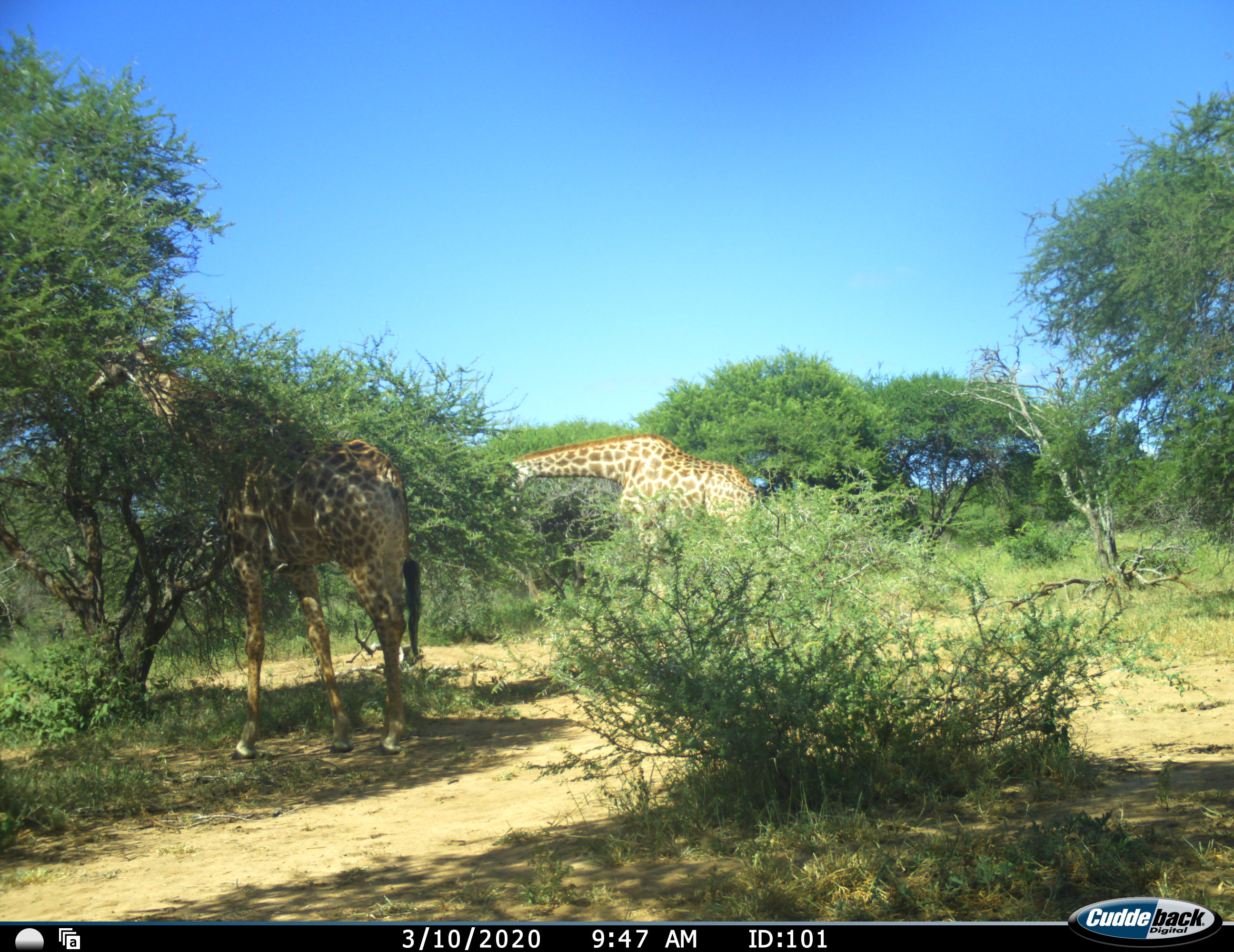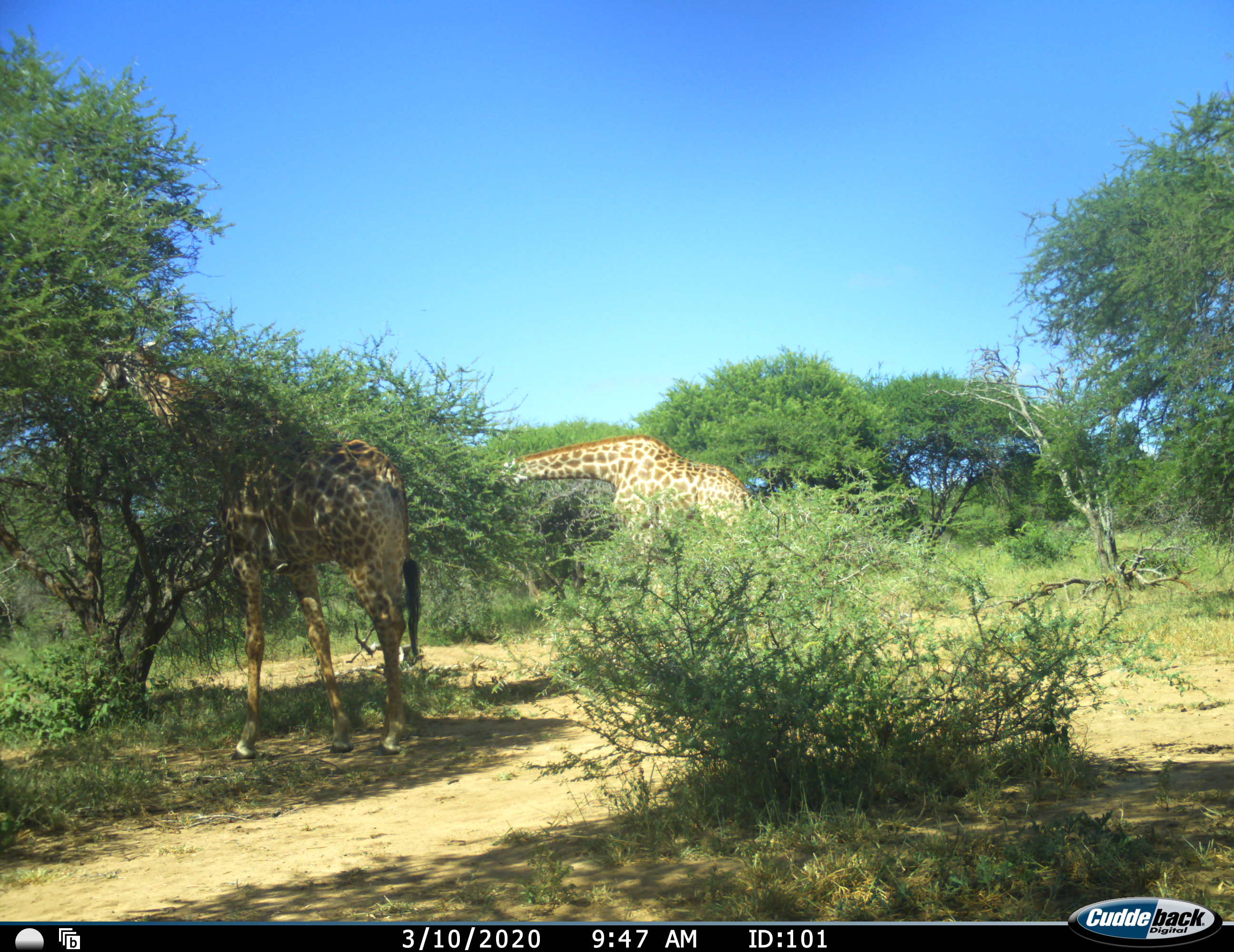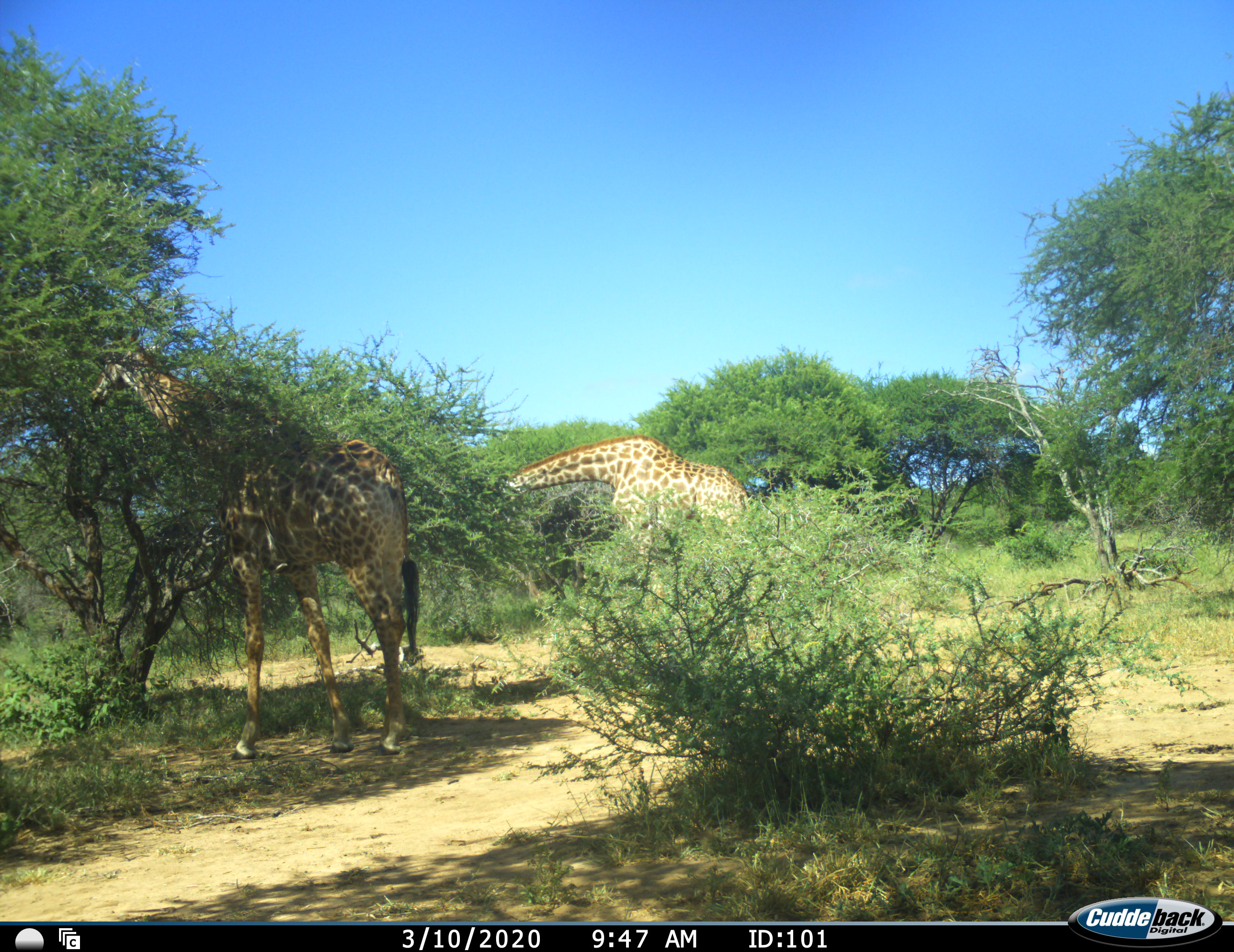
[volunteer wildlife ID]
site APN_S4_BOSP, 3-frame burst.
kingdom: Animalia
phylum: Chordata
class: Mammalia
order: Artiodactyla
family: Giraffidae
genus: Giraffa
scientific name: Giraffa camelopardalis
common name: giraffe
Giraffe (Giraffa camelopardalis), count 2. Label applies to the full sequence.